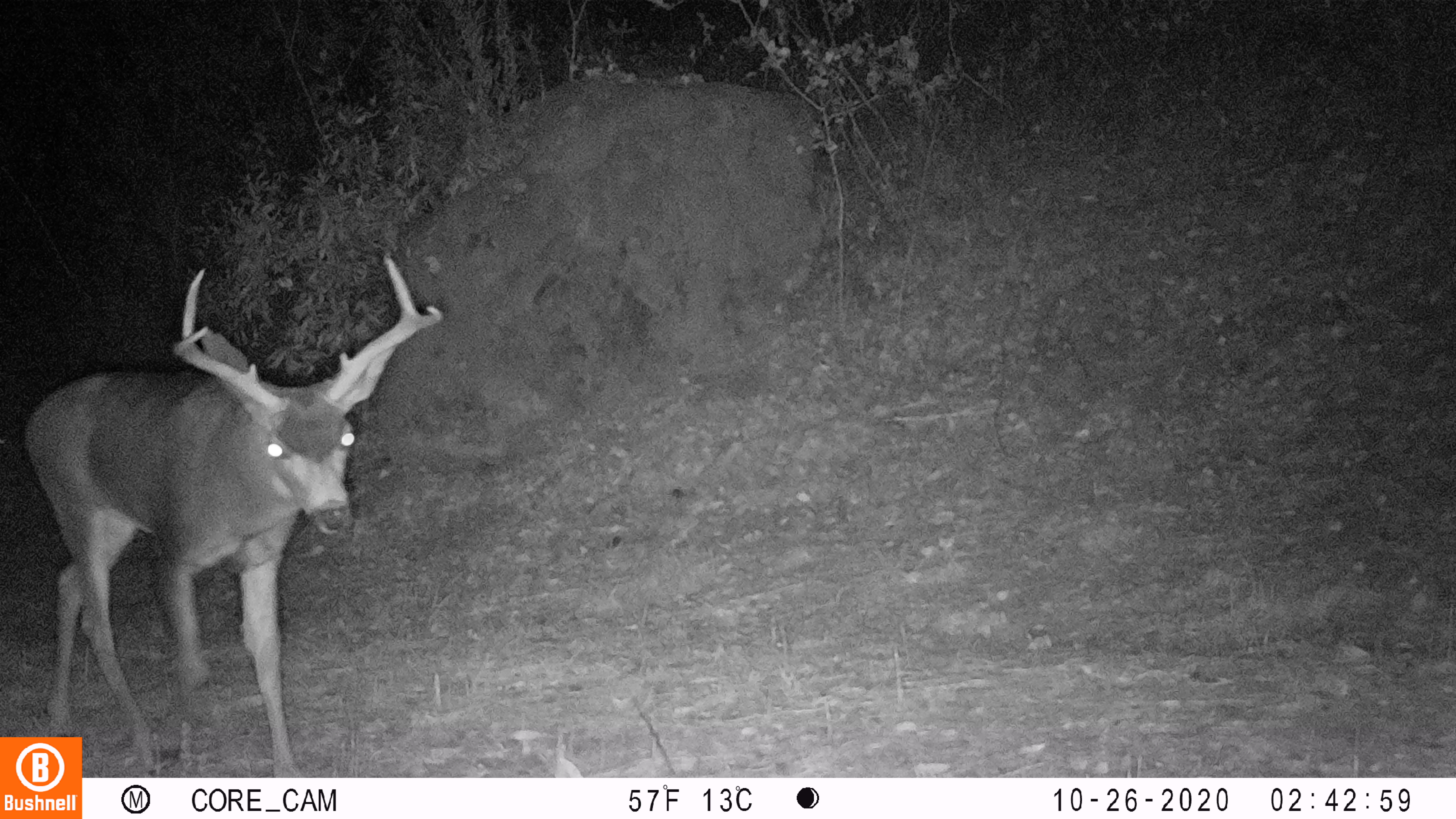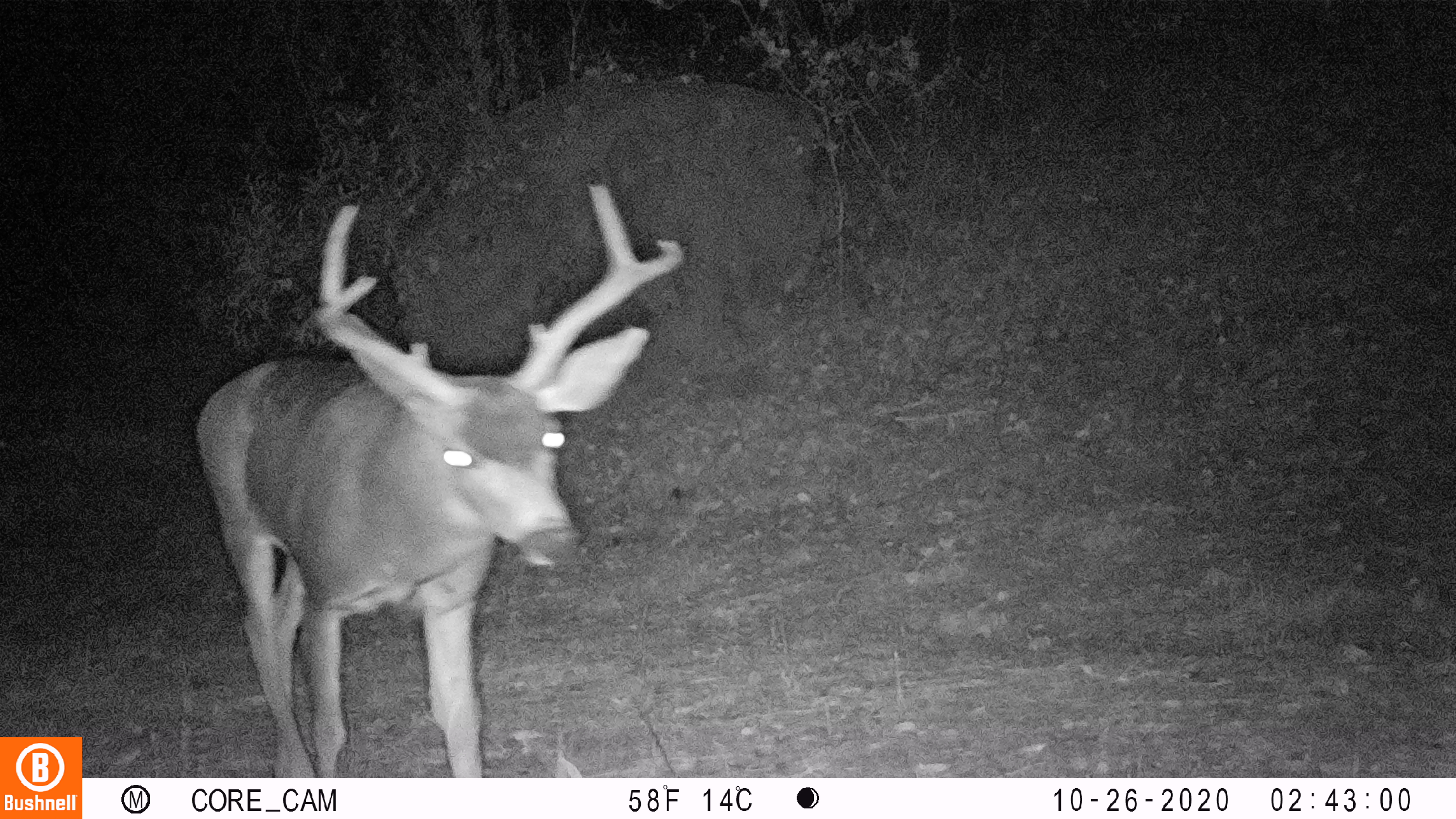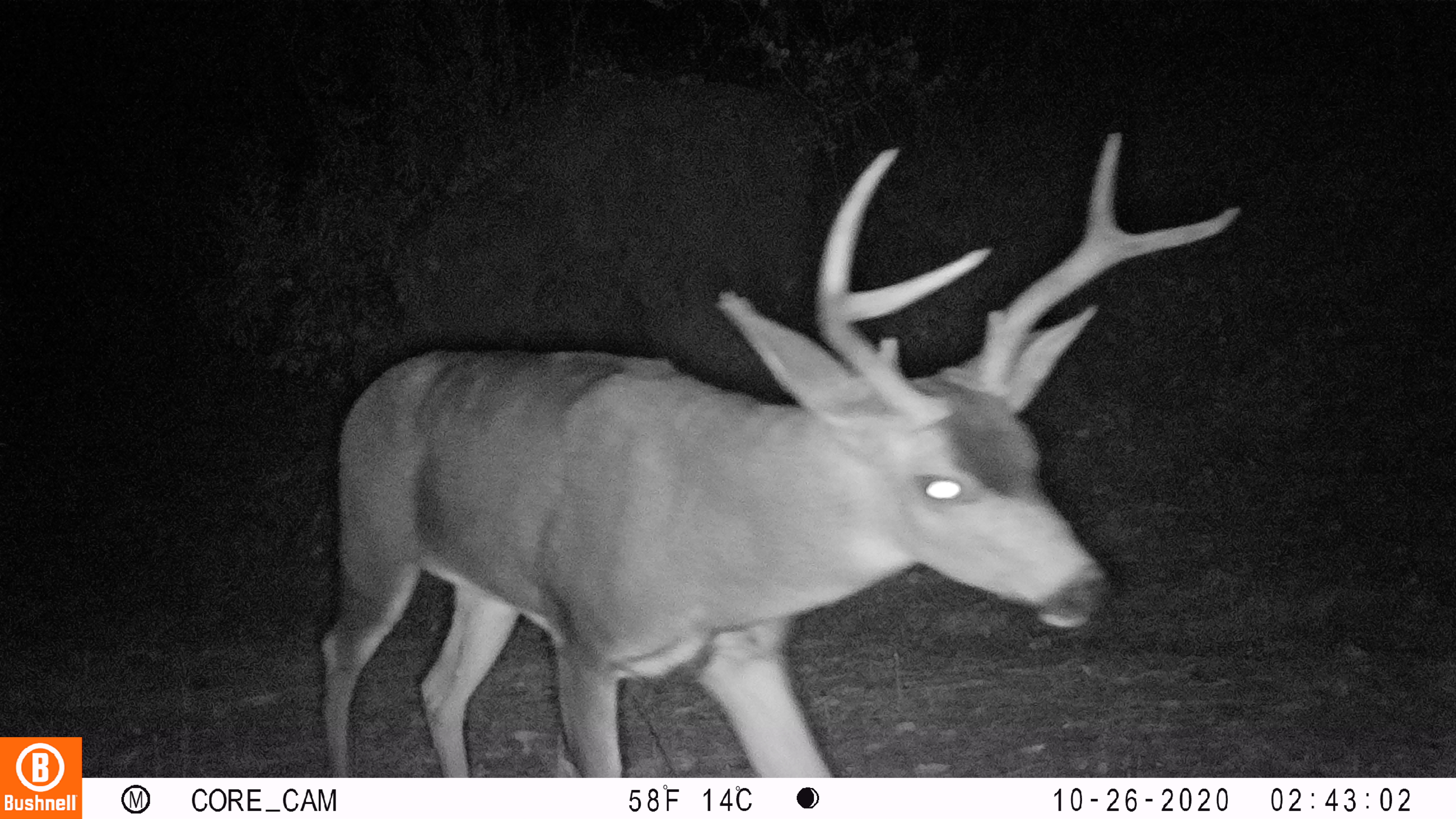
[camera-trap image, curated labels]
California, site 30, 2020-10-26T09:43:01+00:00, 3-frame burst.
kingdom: Animalia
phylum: Chordata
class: Mammalia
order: Artiodactyla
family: Cervidae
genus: Odocoileus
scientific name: Odocoileus hemionus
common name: mule deer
Mule deer (Odocoileus hemionus).